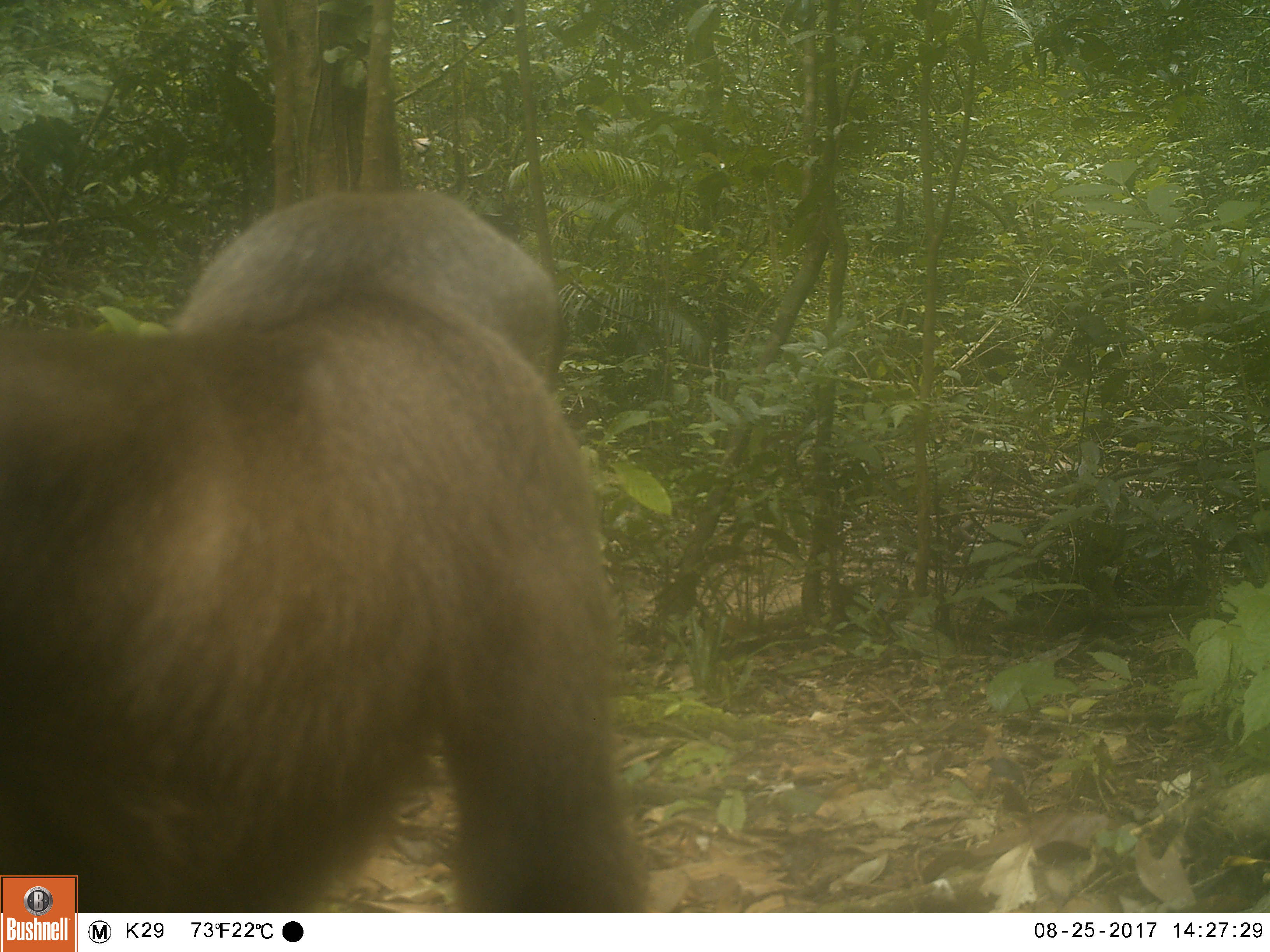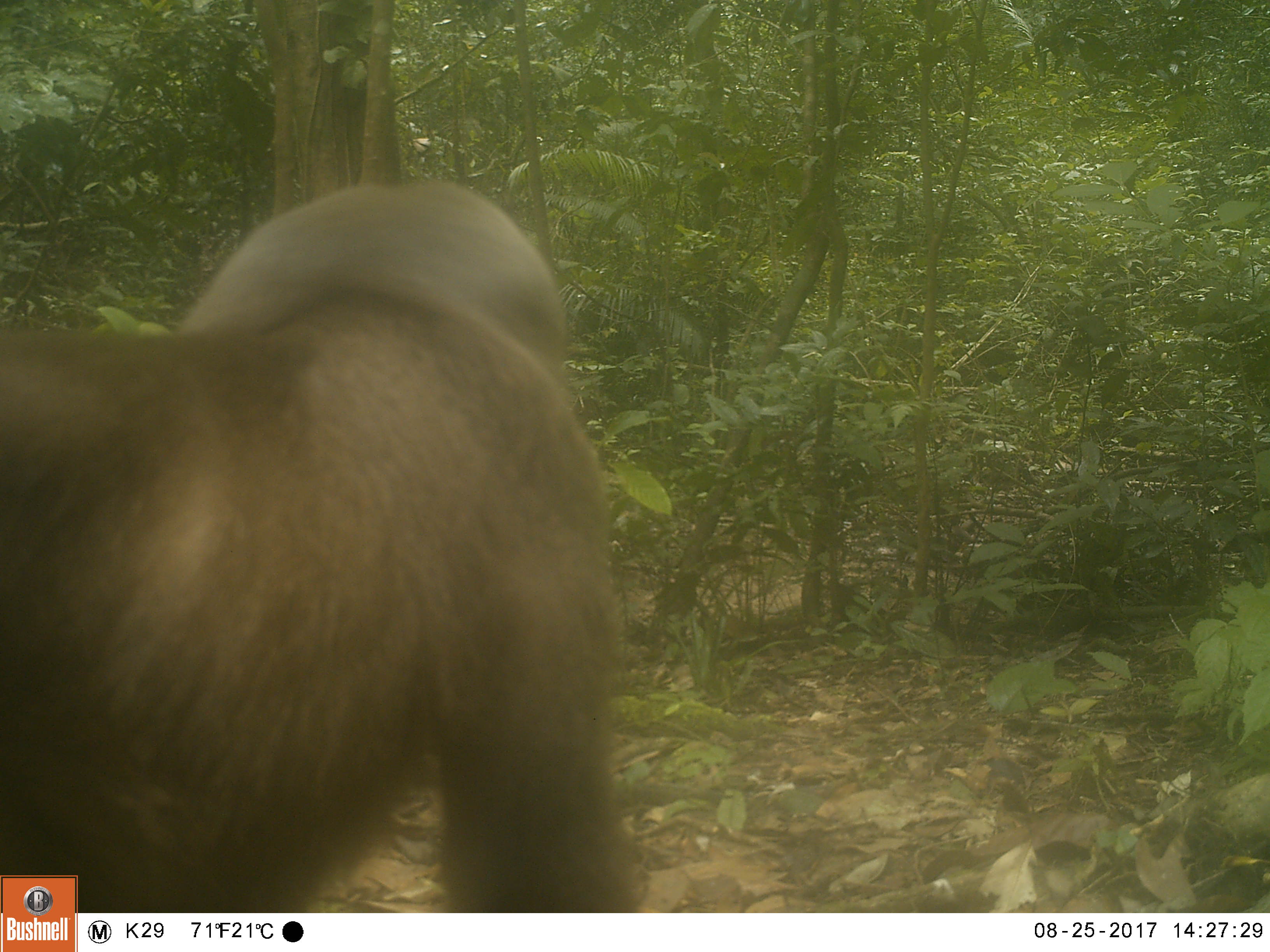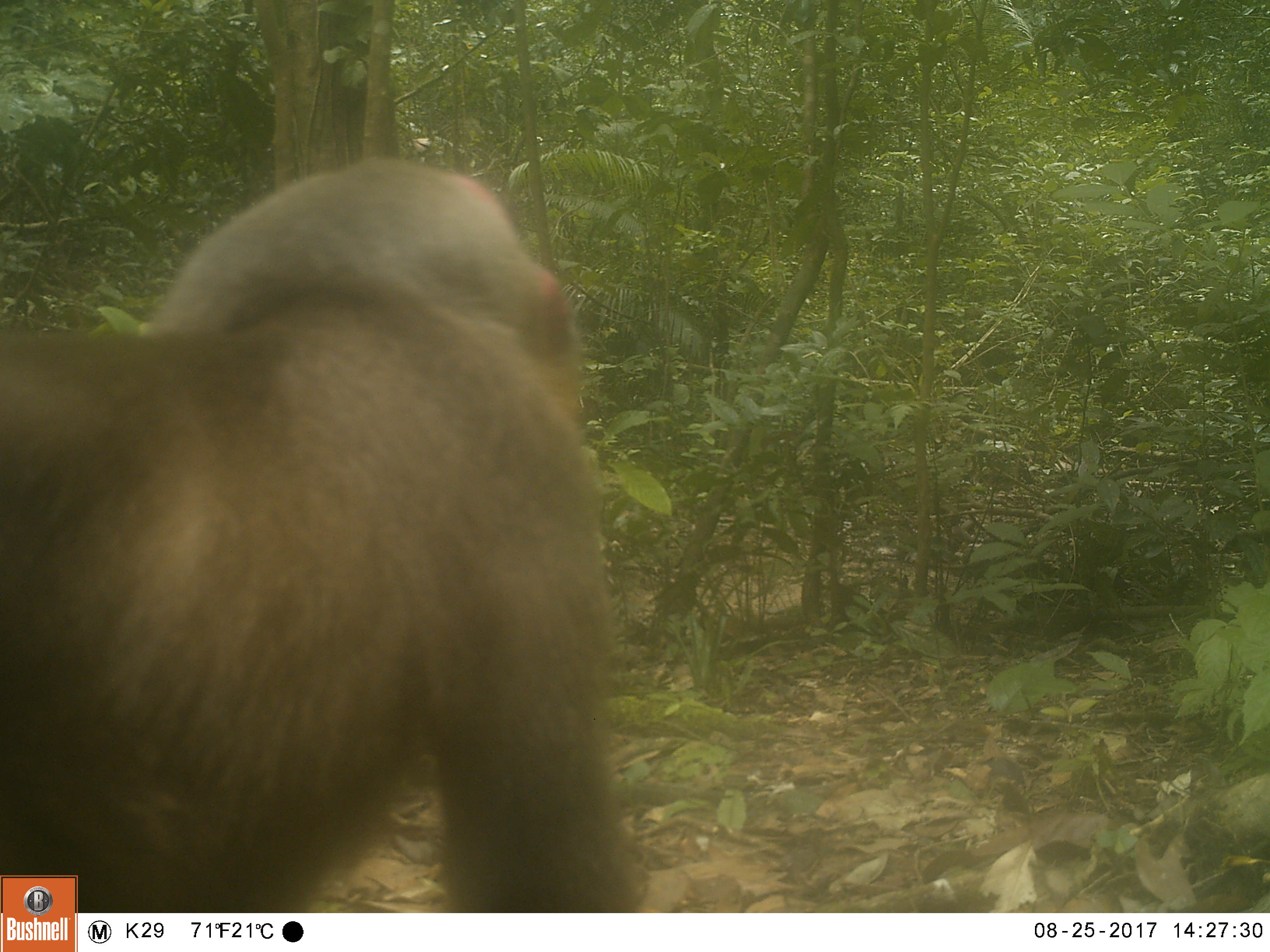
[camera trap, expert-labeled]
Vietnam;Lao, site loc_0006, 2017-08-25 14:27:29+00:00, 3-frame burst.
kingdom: Animalia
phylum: Chordata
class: Mammalia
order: Primates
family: Cercopithecidae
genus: Macaca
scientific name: Macaca arctoides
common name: stump-tailed macaque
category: stump tailed macaque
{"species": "stump tailed macaque (stump-tailed macaque) (Macaca arctoides)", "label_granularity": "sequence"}